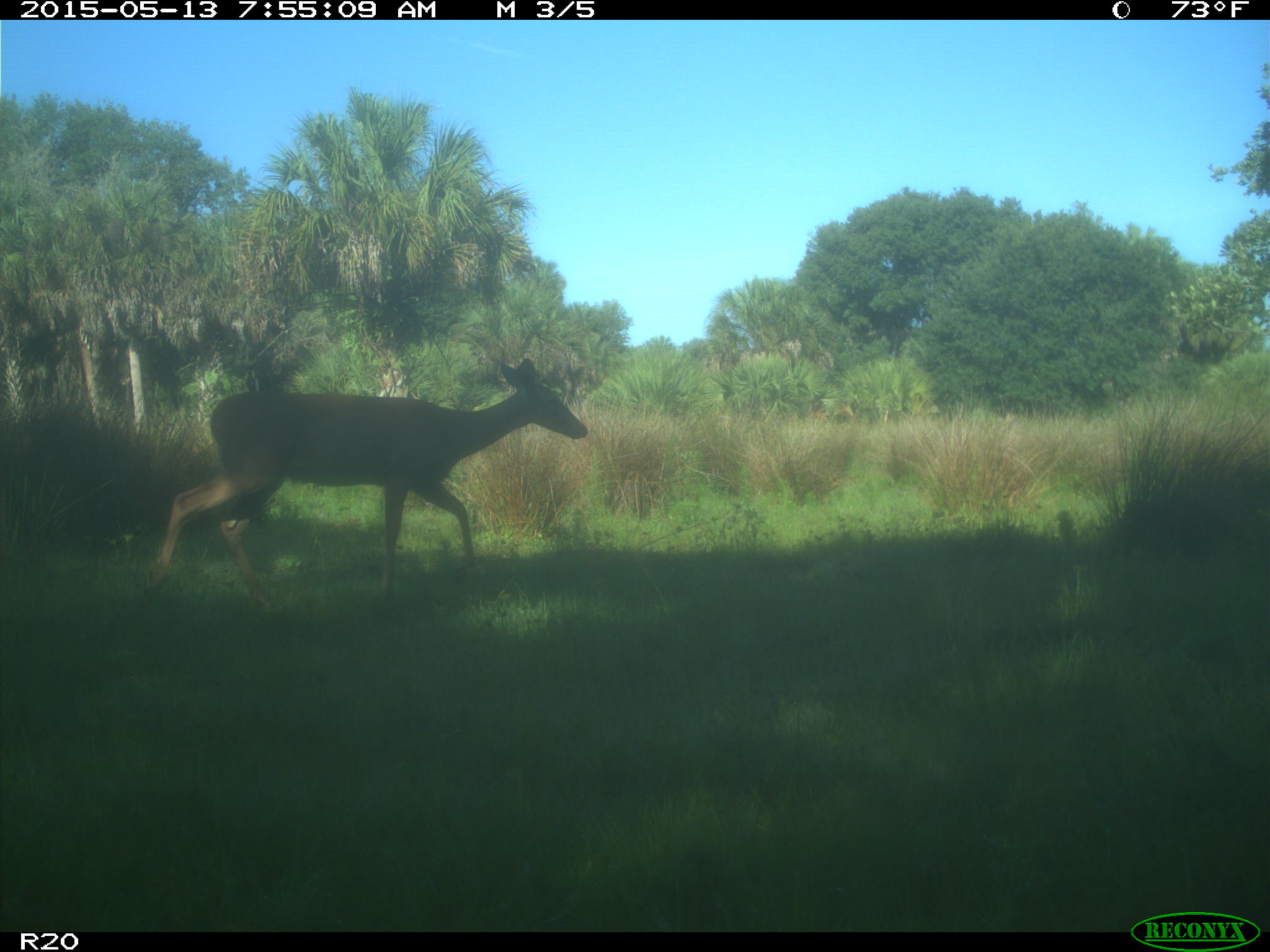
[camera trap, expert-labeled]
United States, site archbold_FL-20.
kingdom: Animalia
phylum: Chordata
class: Mammalia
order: Artiodactyla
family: Cervidae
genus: Odocoileus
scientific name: Odocoileus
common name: deer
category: unidentified deer